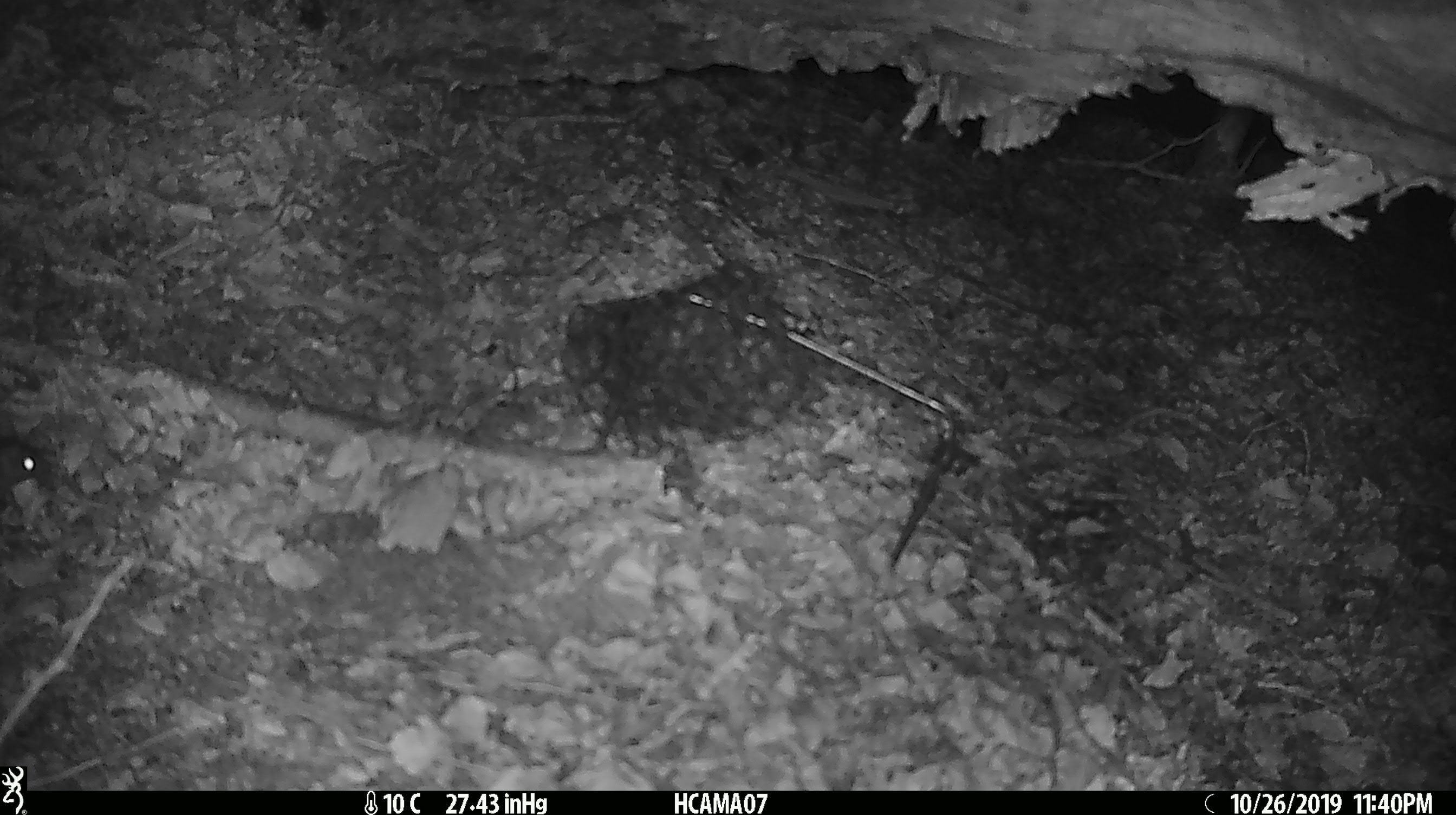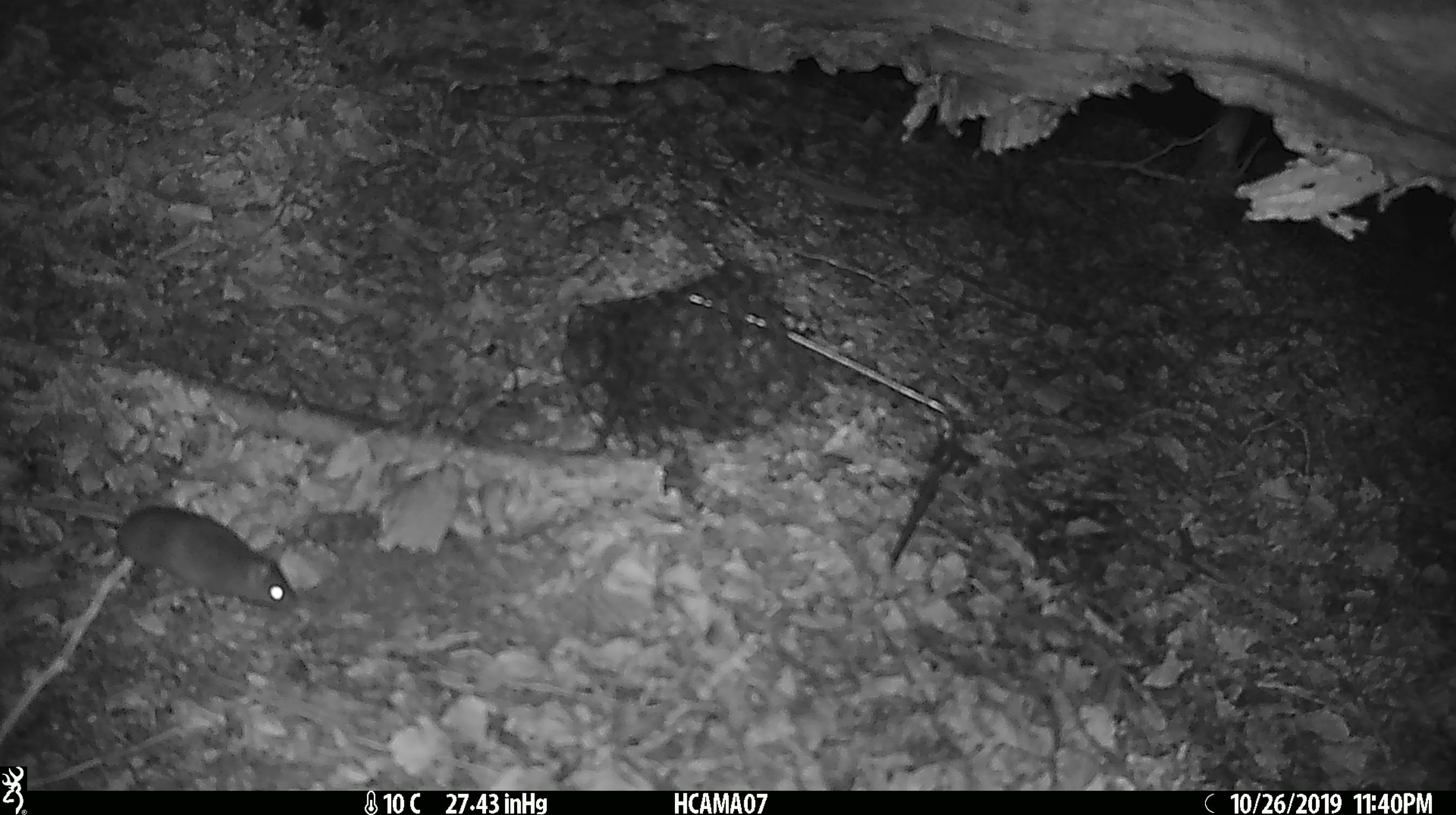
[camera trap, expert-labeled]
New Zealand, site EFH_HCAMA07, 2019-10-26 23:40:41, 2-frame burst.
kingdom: Animalia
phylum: Chordata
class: Mammalia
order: Rodentia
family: Muridae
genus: Mus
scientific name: Mus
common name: mouse